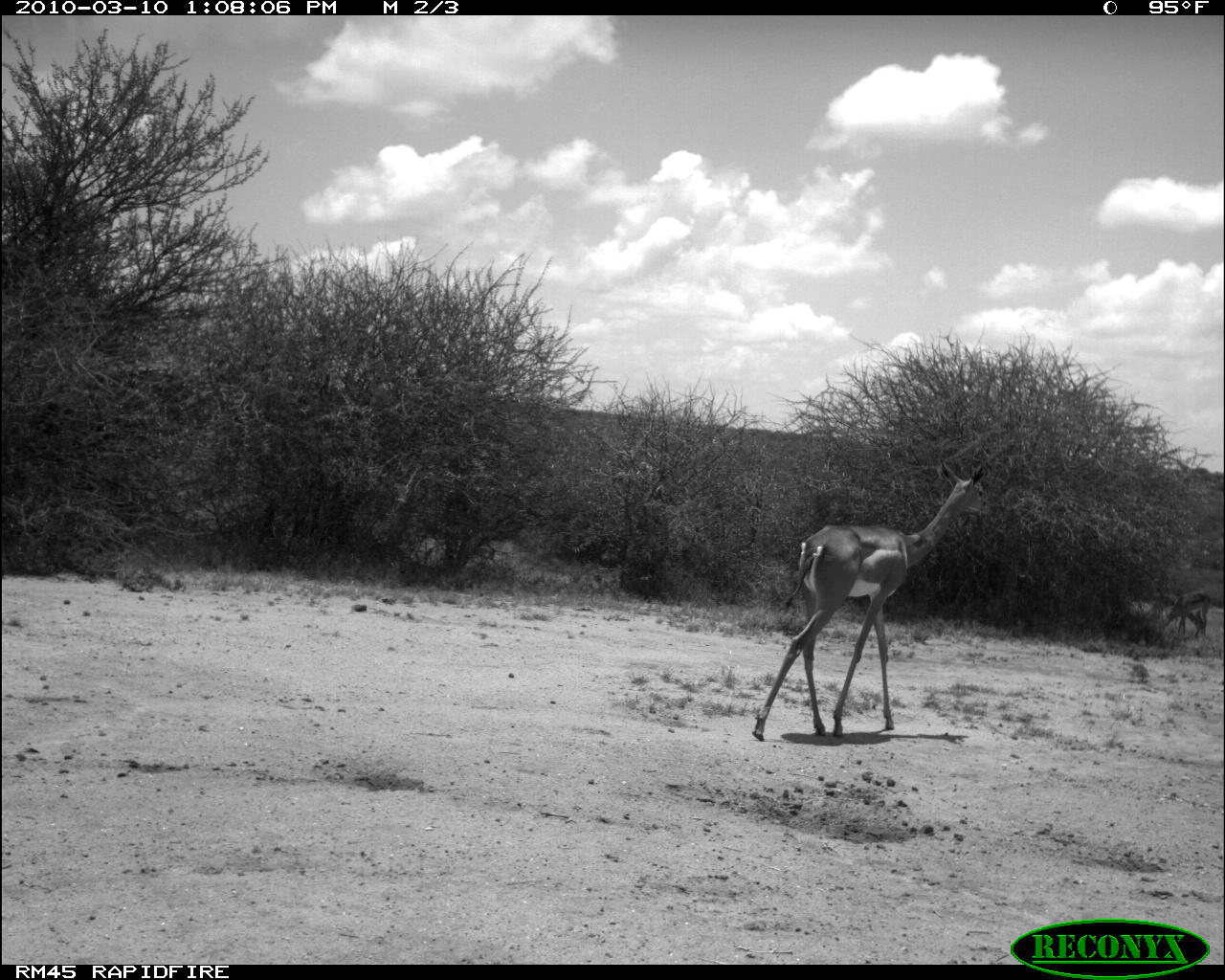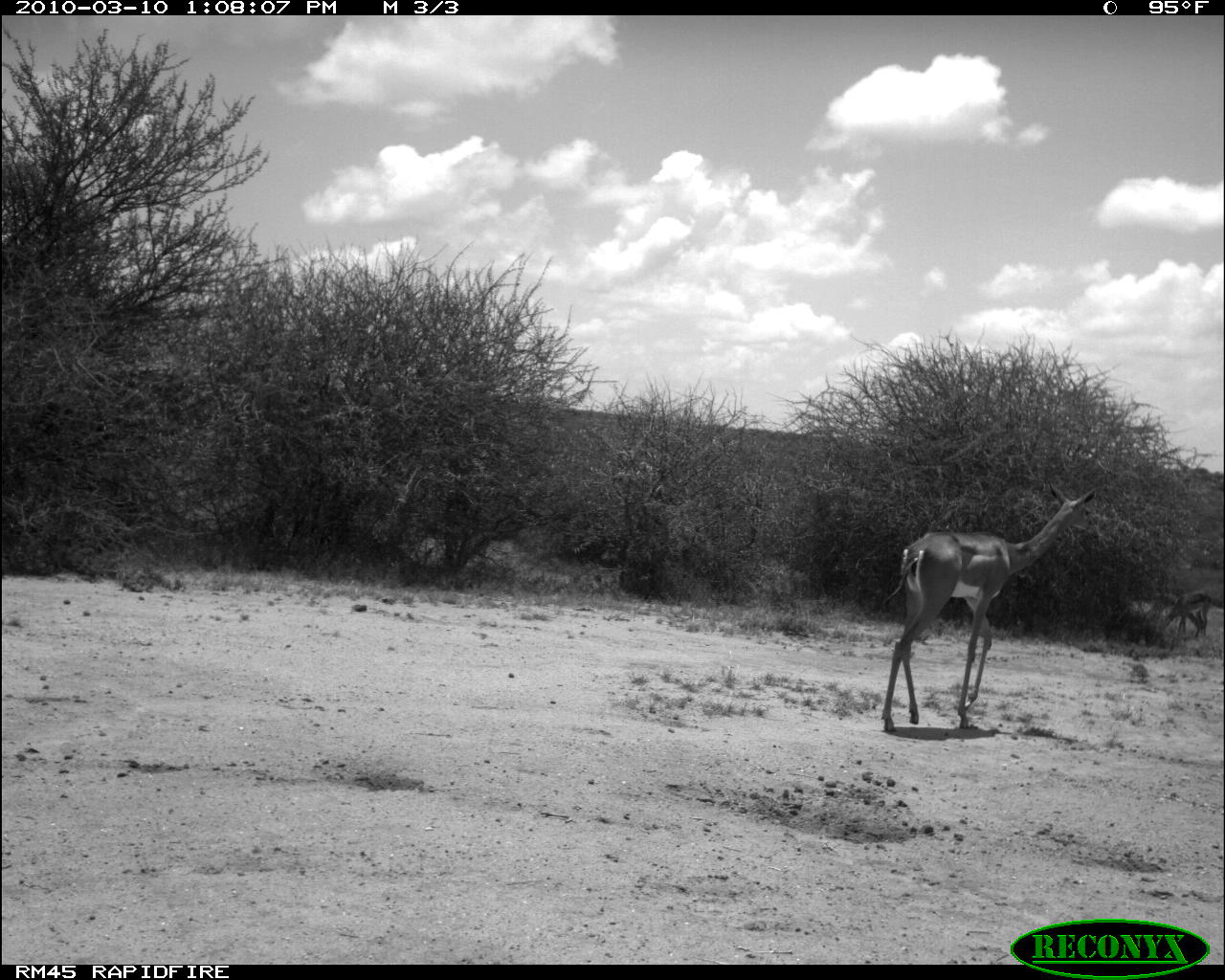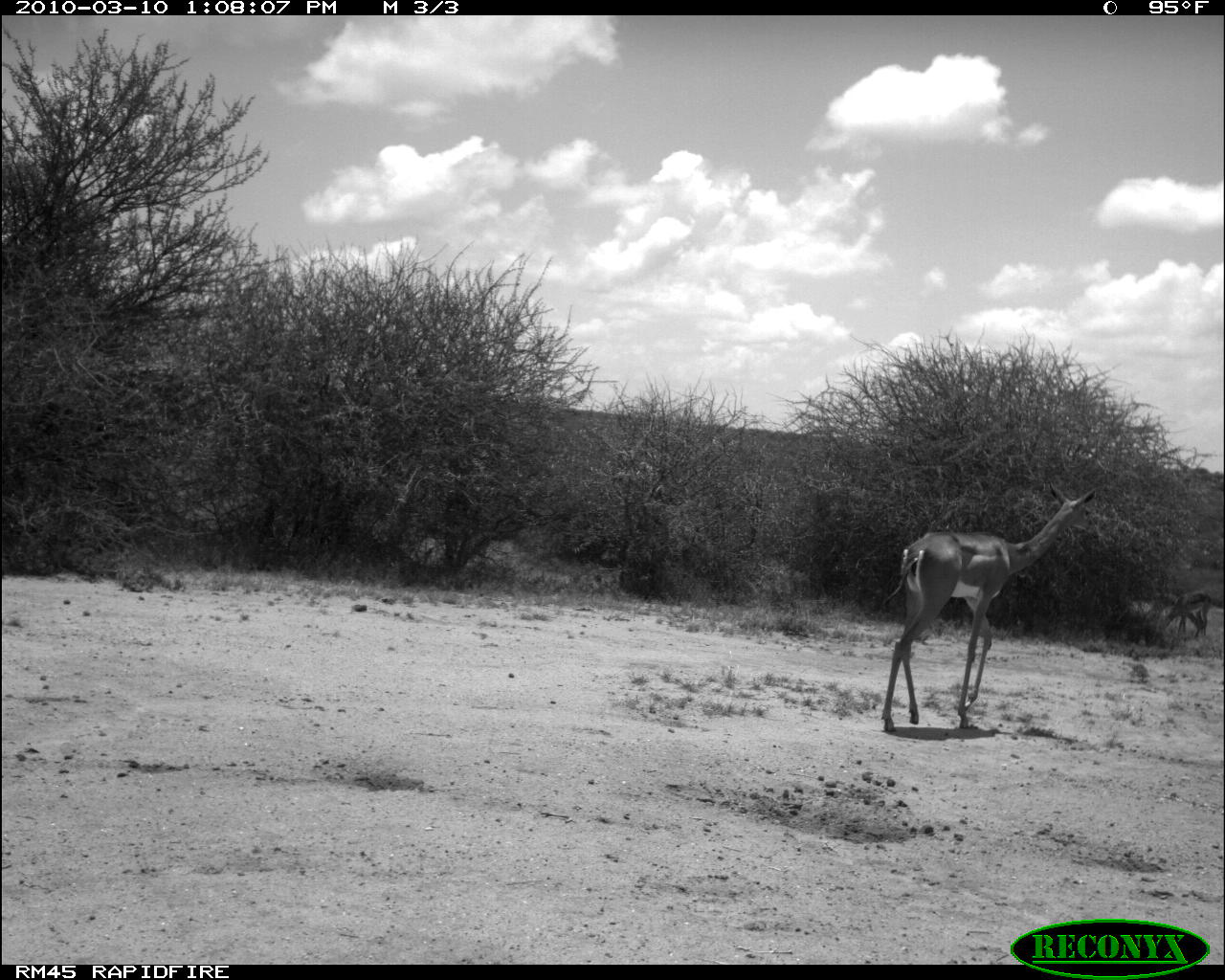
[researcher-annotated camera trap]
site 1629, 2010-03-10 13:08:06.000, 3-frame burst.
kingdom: Animalia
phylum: Chordata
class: Mammalia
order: Artiodactyla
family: Bovidae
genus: Aepyceros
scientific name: Aepyceros melampus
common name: impala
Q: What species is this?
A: Aepyceros melampus (impala).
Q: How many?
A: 2.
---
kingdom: Animalia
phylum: Chordata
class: Mammalia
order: Artiodactyla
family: Bovidae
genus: Litocranius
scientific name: Litocranius walleri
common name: gerenuk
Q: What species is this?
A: Litocranius walleri (gerenuk).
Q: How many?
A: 2.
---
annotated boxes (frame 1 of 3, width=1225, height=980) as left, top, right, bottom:
aepyceros melampus: 751, 458, 987, 743; 1161, 590, 1212, 639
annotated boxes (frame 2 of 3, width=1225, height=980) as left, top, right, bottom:
litocranius walleri: 879, 482, 1099, 735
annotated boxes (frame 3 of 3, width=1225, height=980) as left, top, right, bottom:
aepyceros melampus: 880, 481, 1103, 737; 1161, 592, 1211, 635; 1143, 592, 1196, 632